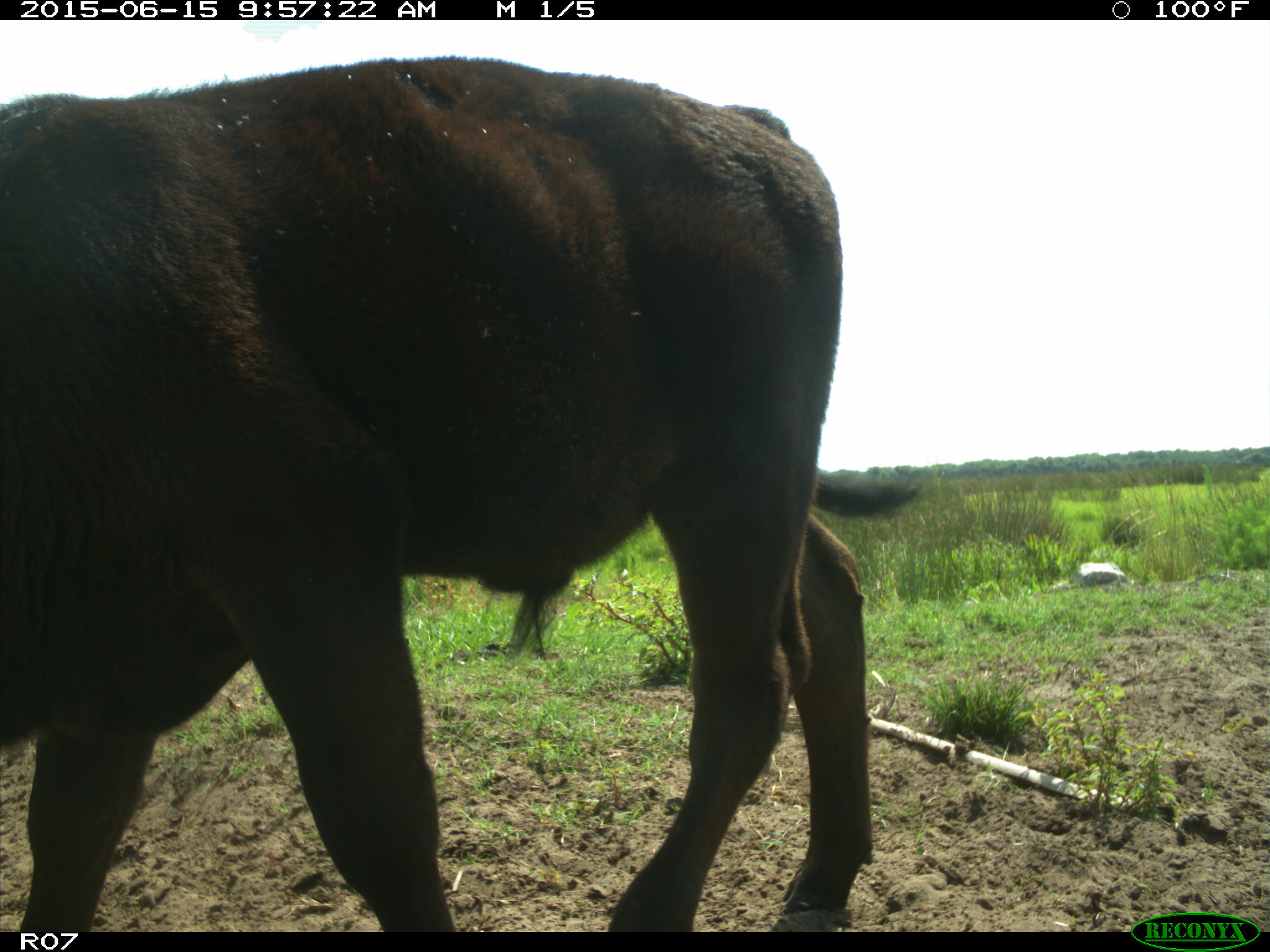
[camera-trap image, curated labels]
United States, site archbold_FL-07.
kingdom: Animalia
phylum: Chordata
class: Mammalia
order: Artiodactyla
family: Bovidae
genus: Bos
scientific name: Bos taurus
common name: domestic cow